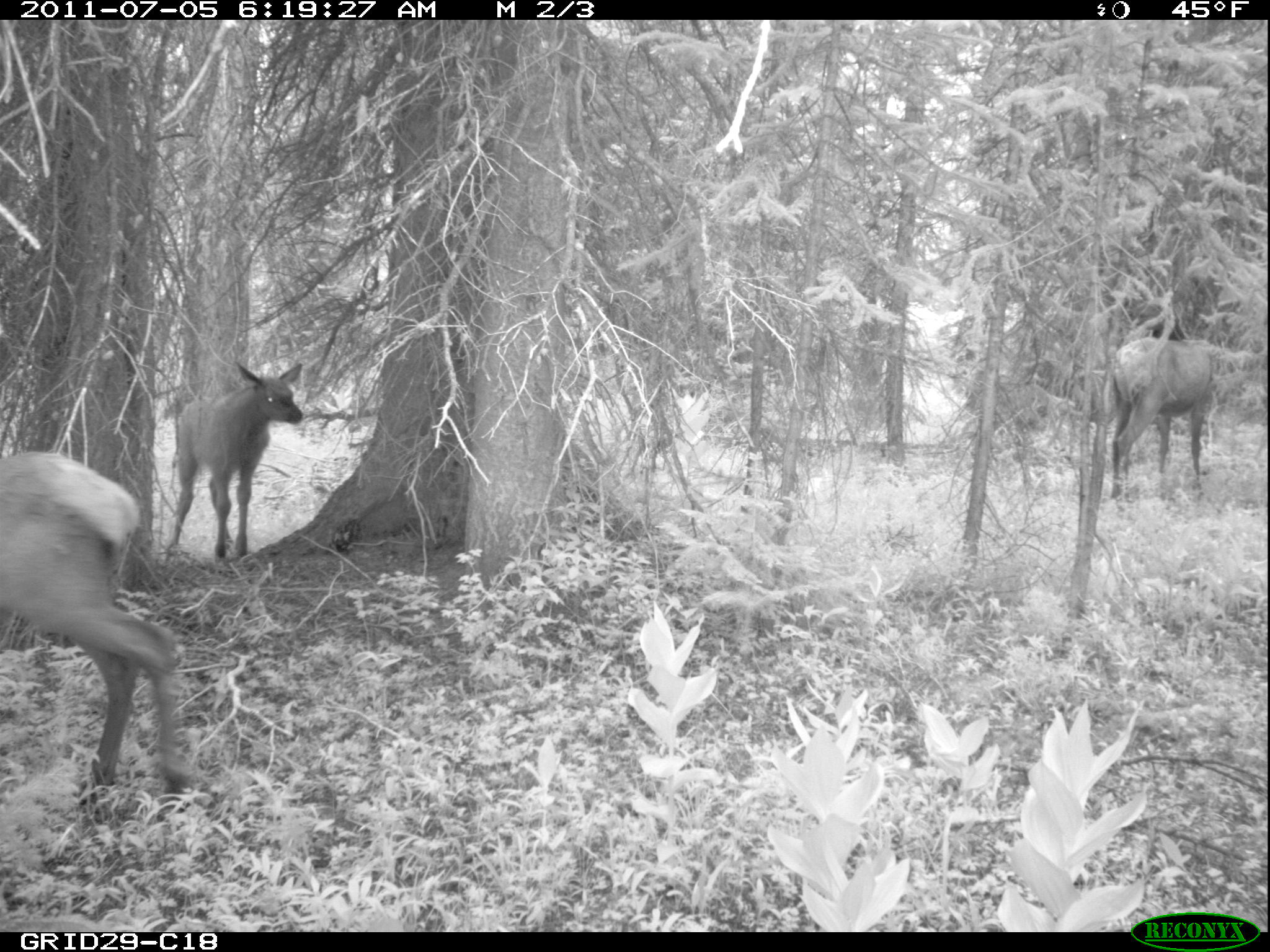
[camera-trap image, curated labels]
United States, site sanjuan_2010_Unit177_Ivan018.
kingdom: Animalia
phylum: Chordata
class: Mammalia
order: Artiodactyla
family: Cervidae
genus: Cervus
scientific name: Cervus elaphus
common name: red deer